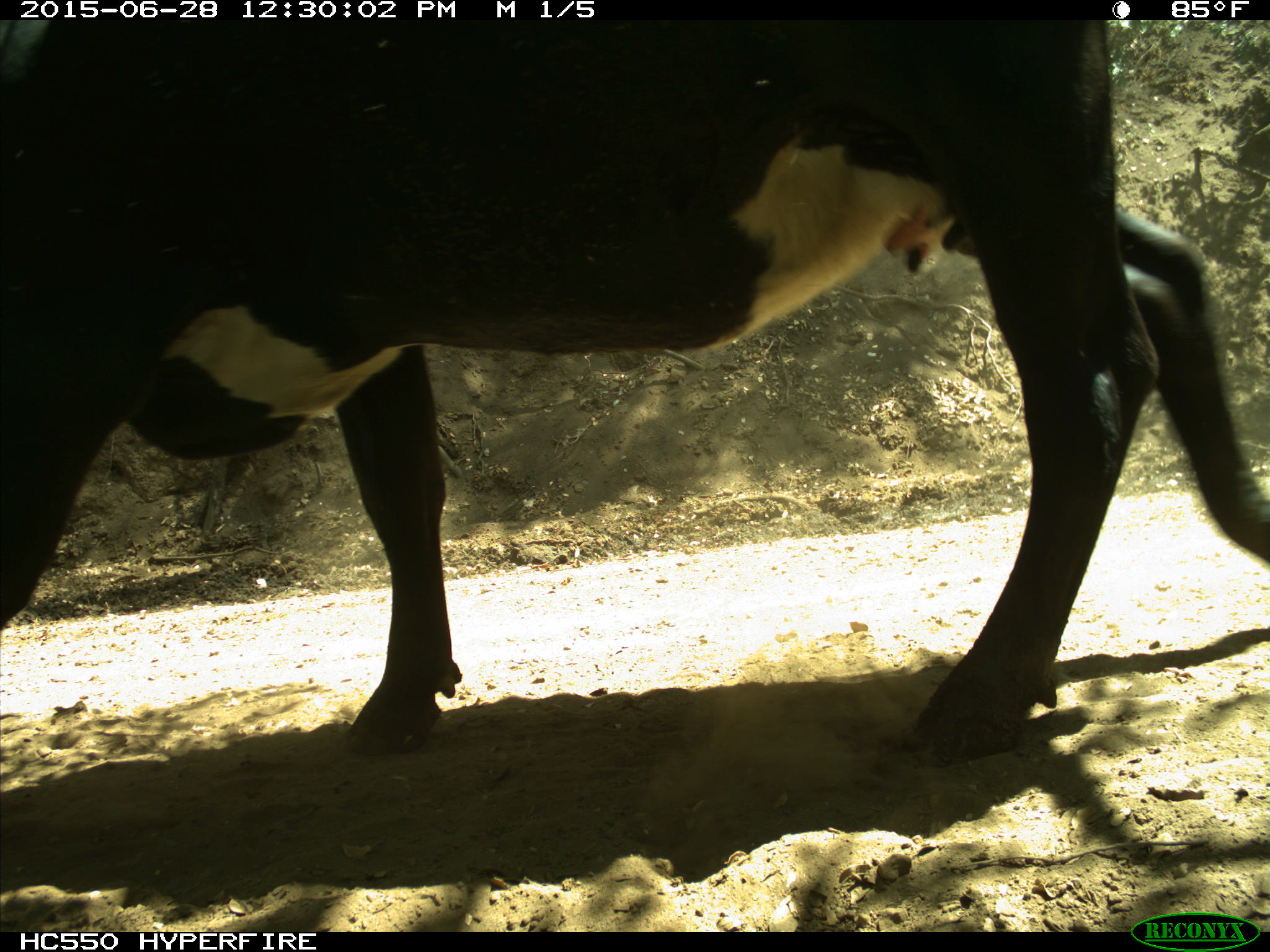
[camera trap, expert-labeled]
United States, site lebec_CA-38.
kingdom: Animalia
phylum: Chordata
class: Mammalia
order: Artiodactyla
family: Bovidae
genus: Bos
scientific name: Bos taurus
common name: domestic cow